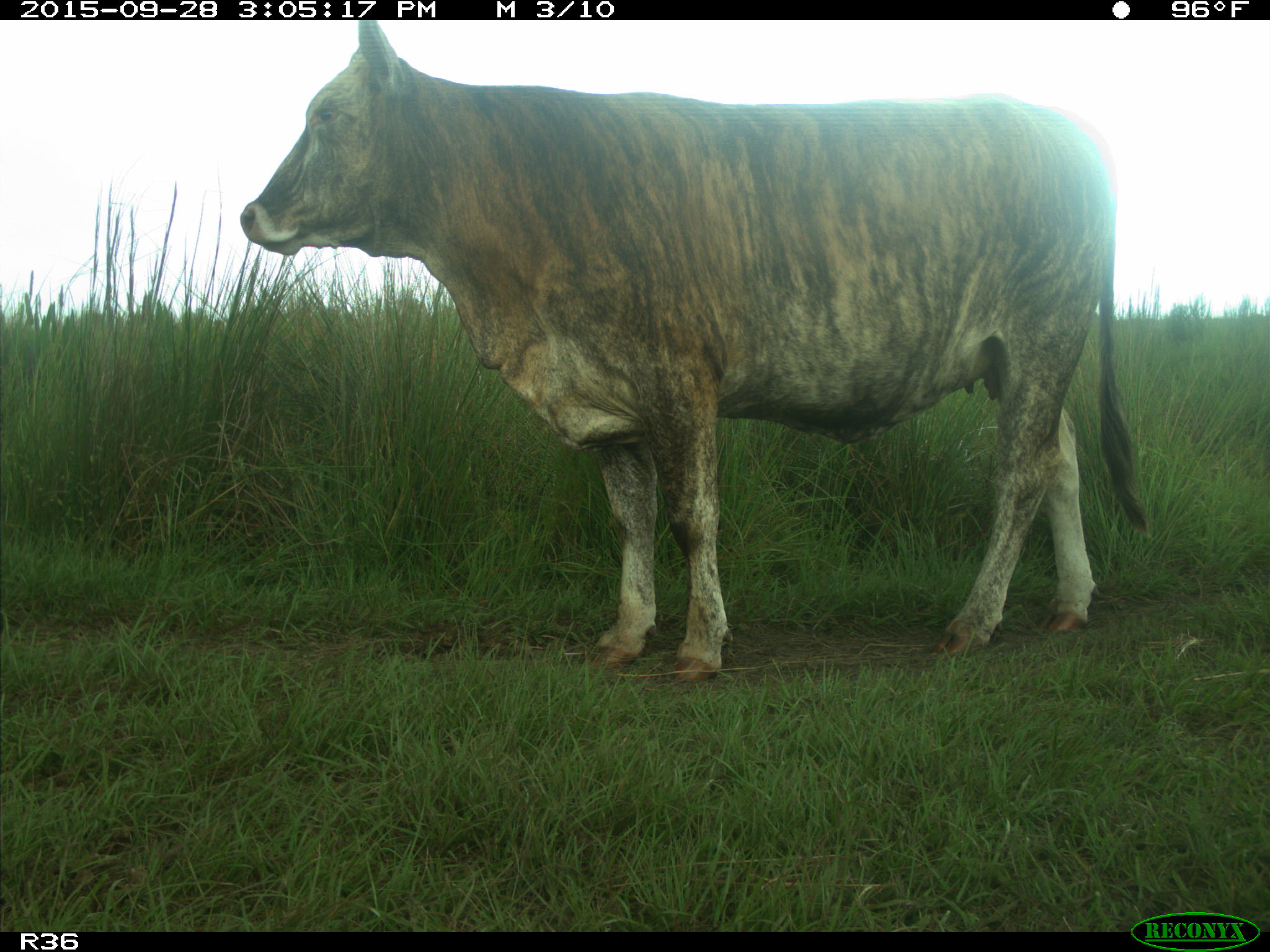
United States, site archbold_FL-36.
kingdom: Animalia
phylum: Chordata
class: Mammalia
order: Artiodactyla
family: Bovidae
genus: Bos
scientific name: Bos taurus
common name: domestic cow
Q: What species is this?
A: Bos taurus (domestic cow).